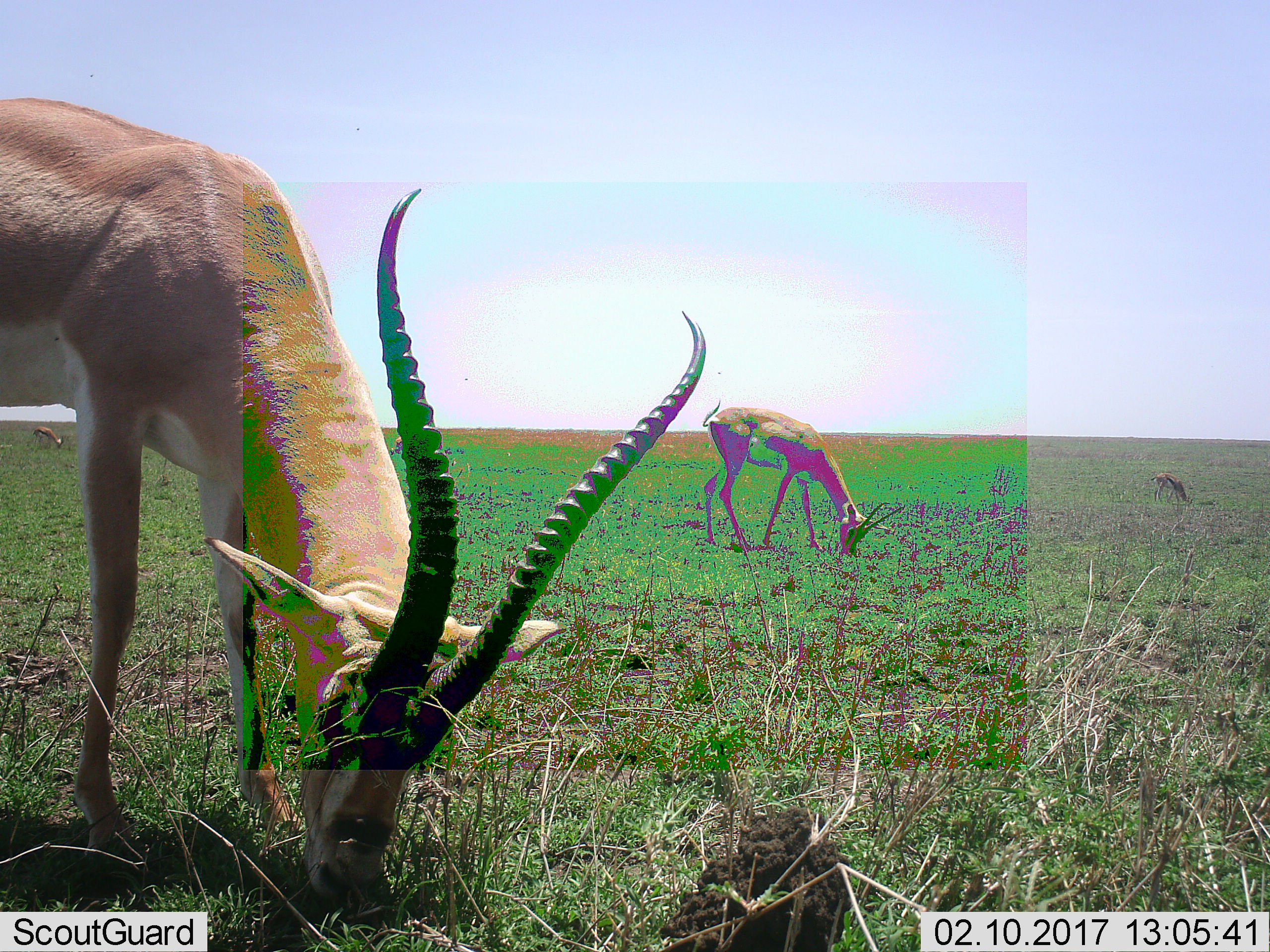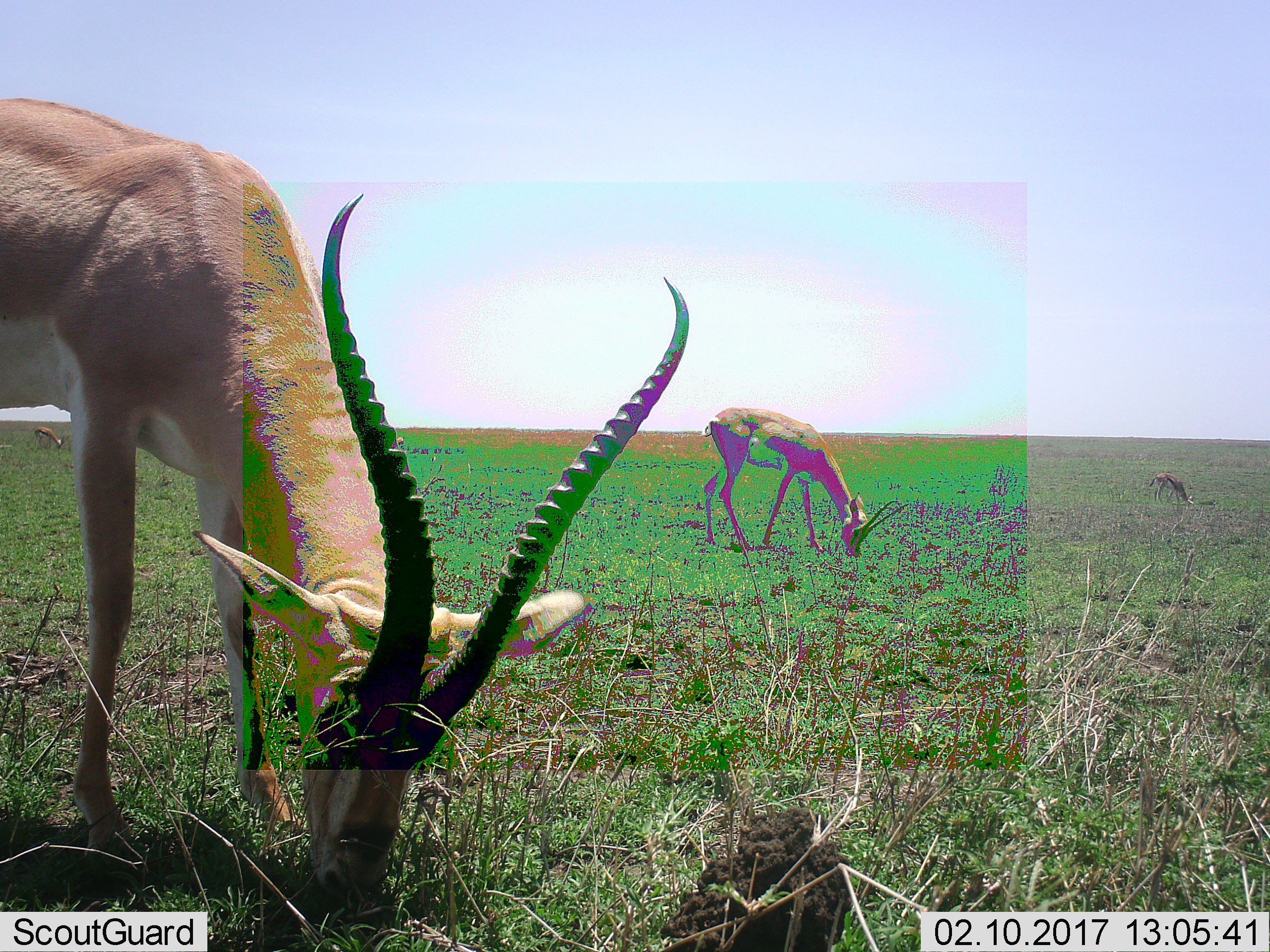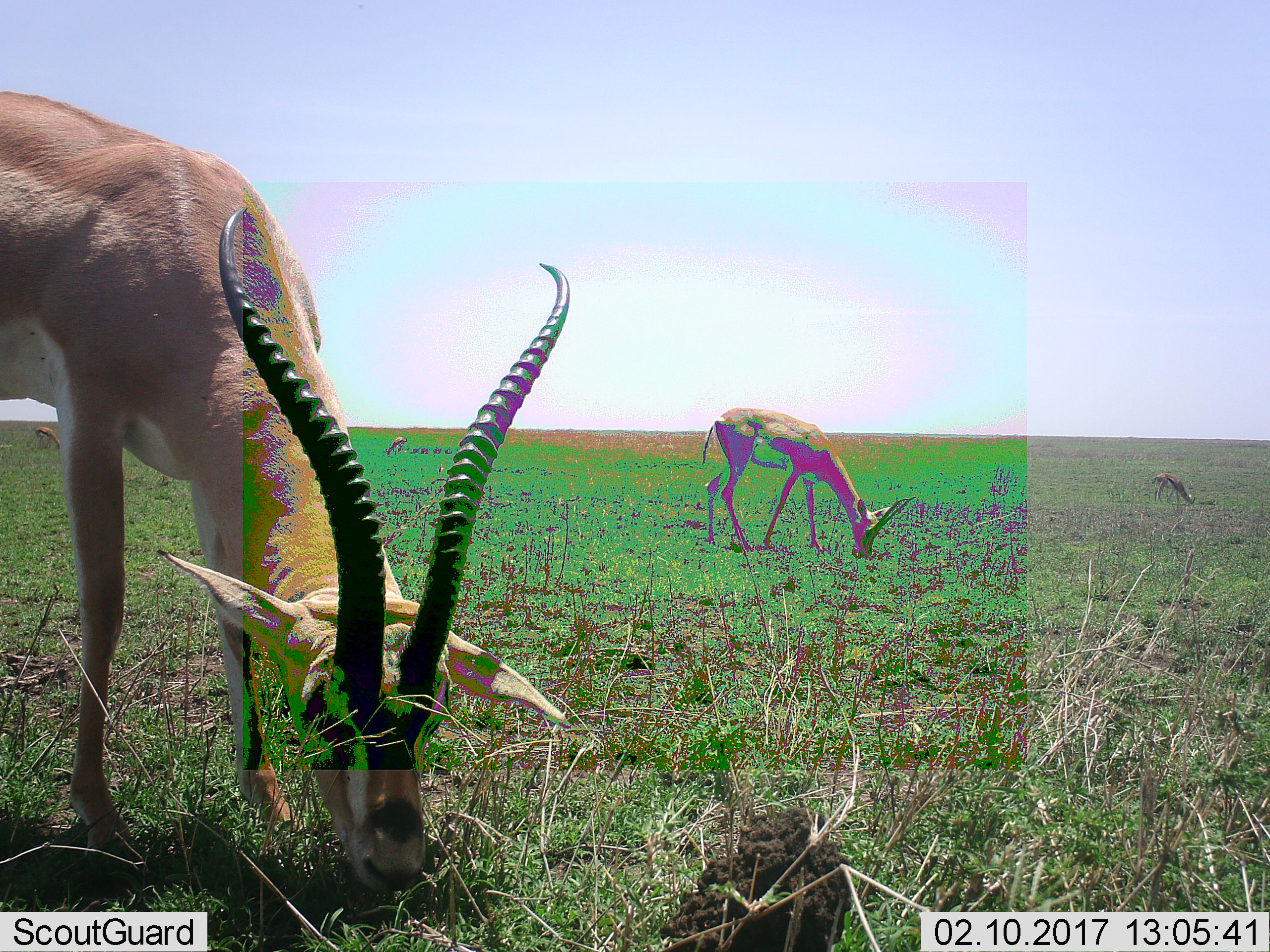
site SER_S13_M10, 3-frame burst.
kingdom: Animalia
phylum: Chordata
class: Mammalia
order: Artiodactyla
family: Bovidae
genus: Nanger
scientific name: Nanger granti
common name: grant's gazelle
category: gazellegrants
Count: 2.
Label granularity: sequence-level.